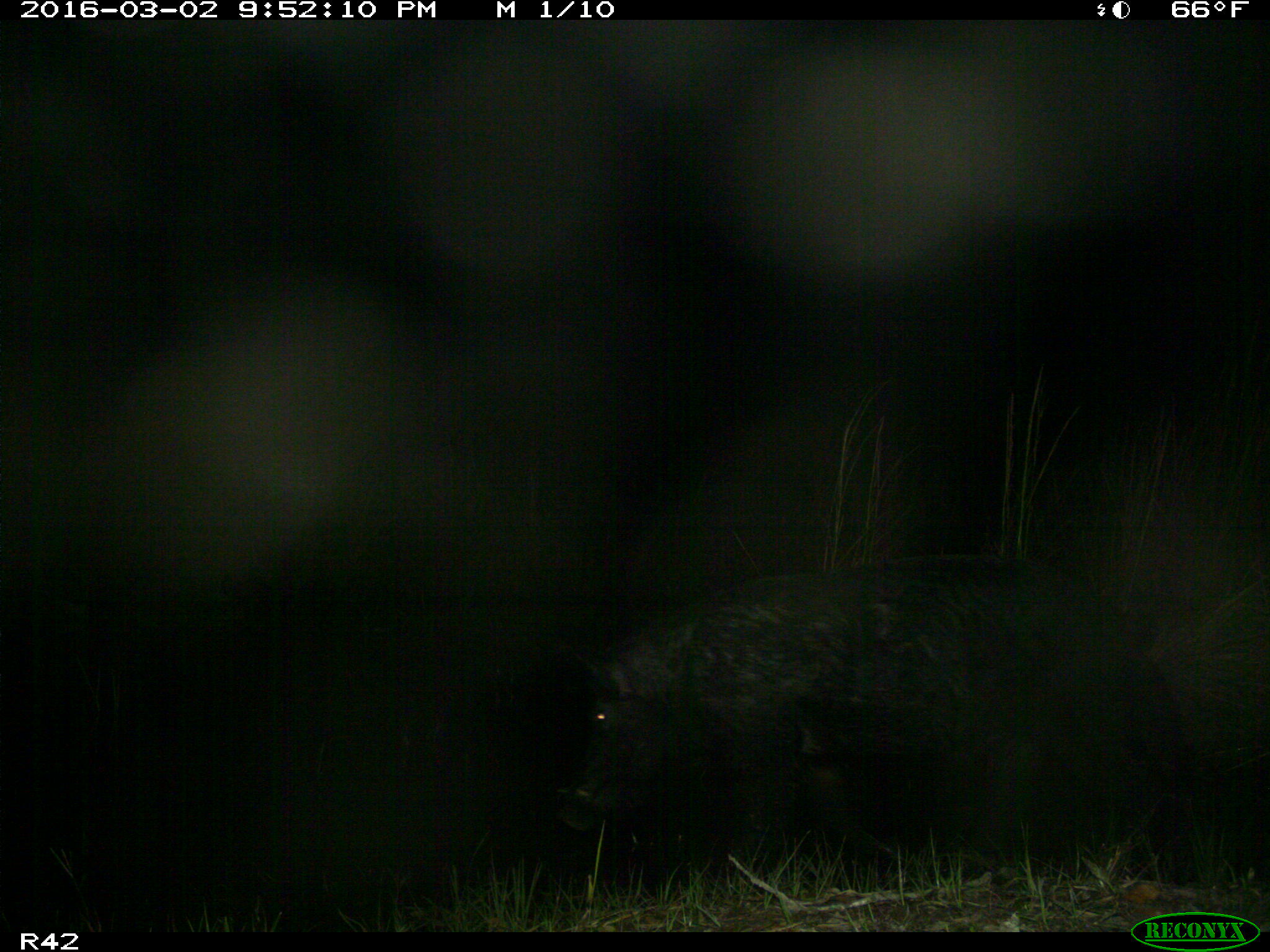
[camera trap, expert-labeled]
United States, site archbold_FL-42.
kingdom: Animalia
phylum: Chordata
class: Mammalia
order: Artiodactyla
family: Suidae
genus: Sus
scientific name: Sus scrofa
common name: wild boar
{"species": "Sus scrofa (wild boar)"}